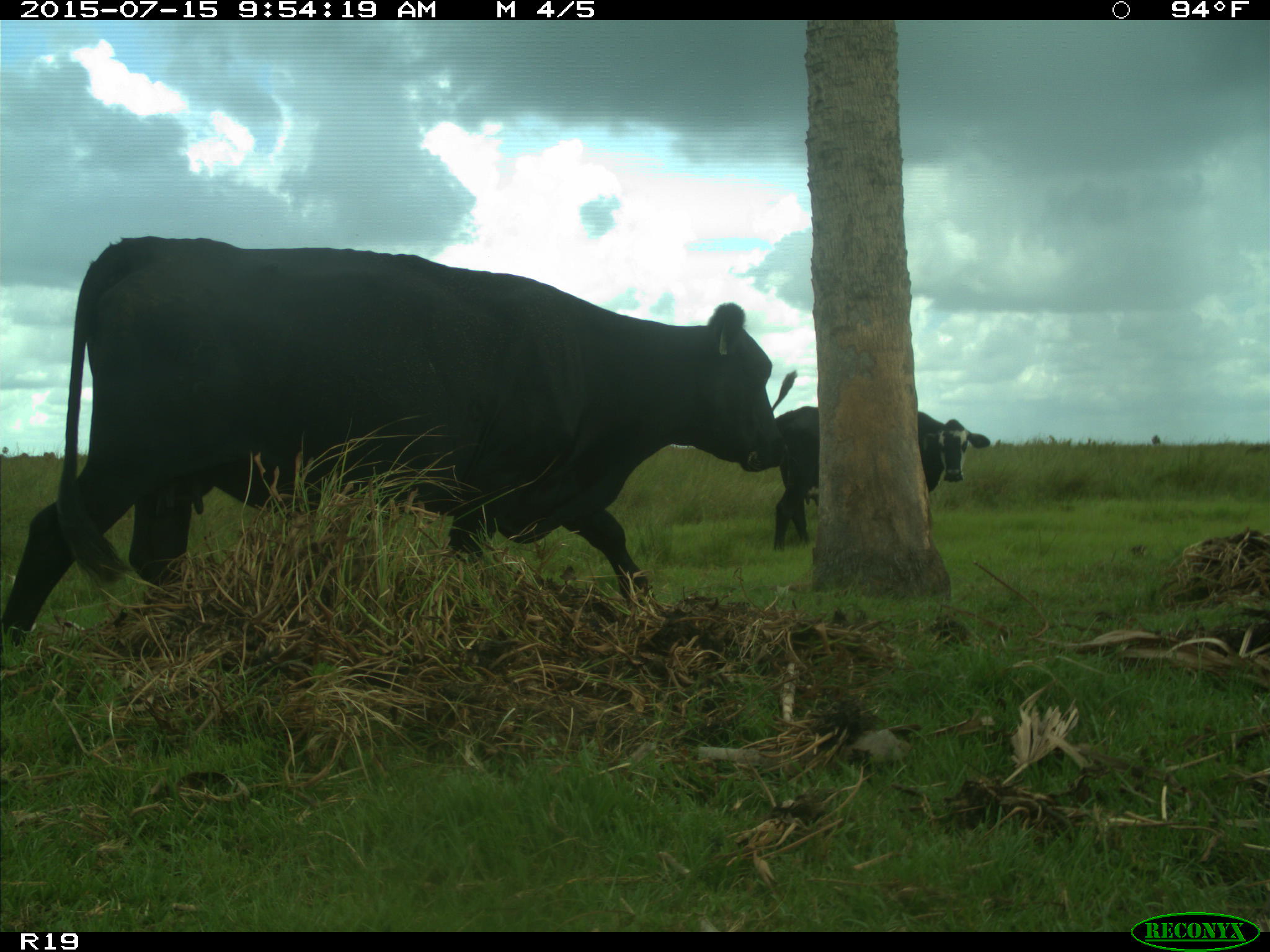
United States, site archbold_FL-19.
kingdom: Animalia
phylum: Chordata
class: Mammalia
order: Artiodactyla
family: Bovidae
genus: Bos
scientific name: Bos taurus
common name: domestic cow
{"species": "Bos taurus (domestic cow)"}